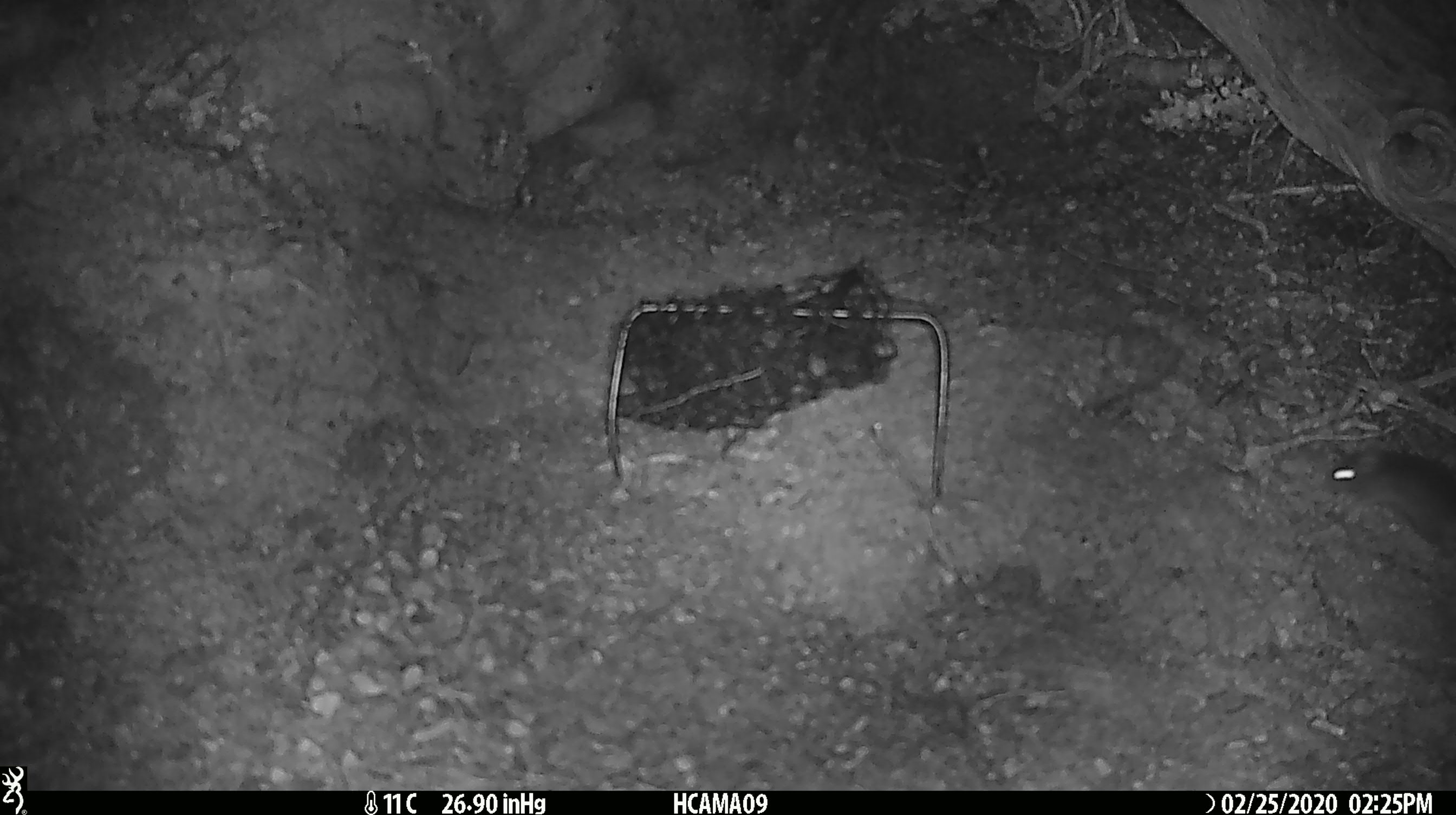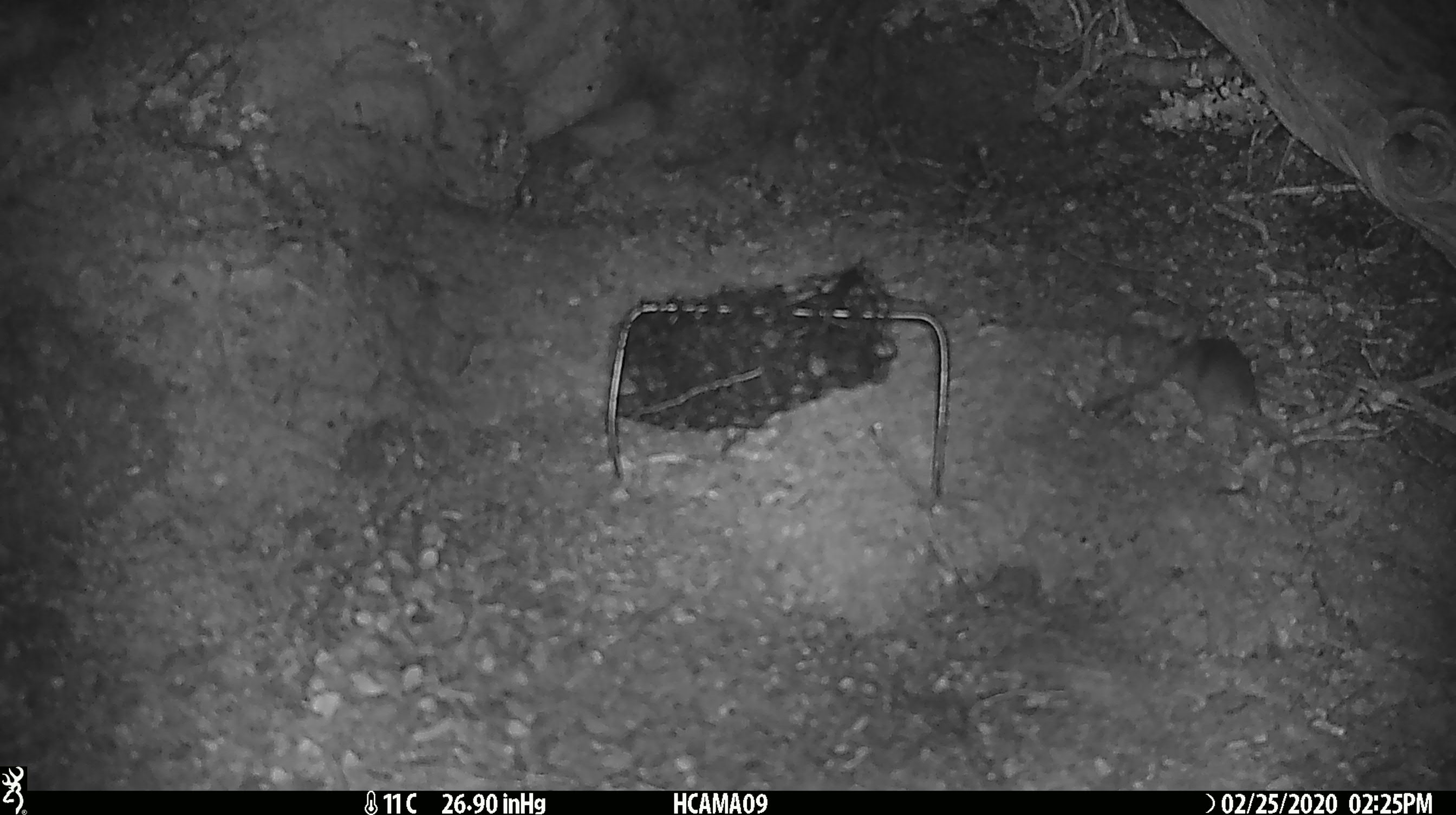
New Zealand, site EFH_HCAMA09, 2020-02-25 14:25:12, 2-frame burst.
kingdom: Animalia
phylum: Chordata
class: Mammalia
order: Rodentia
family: Muridae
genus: Mus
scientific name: Mus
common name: mouse